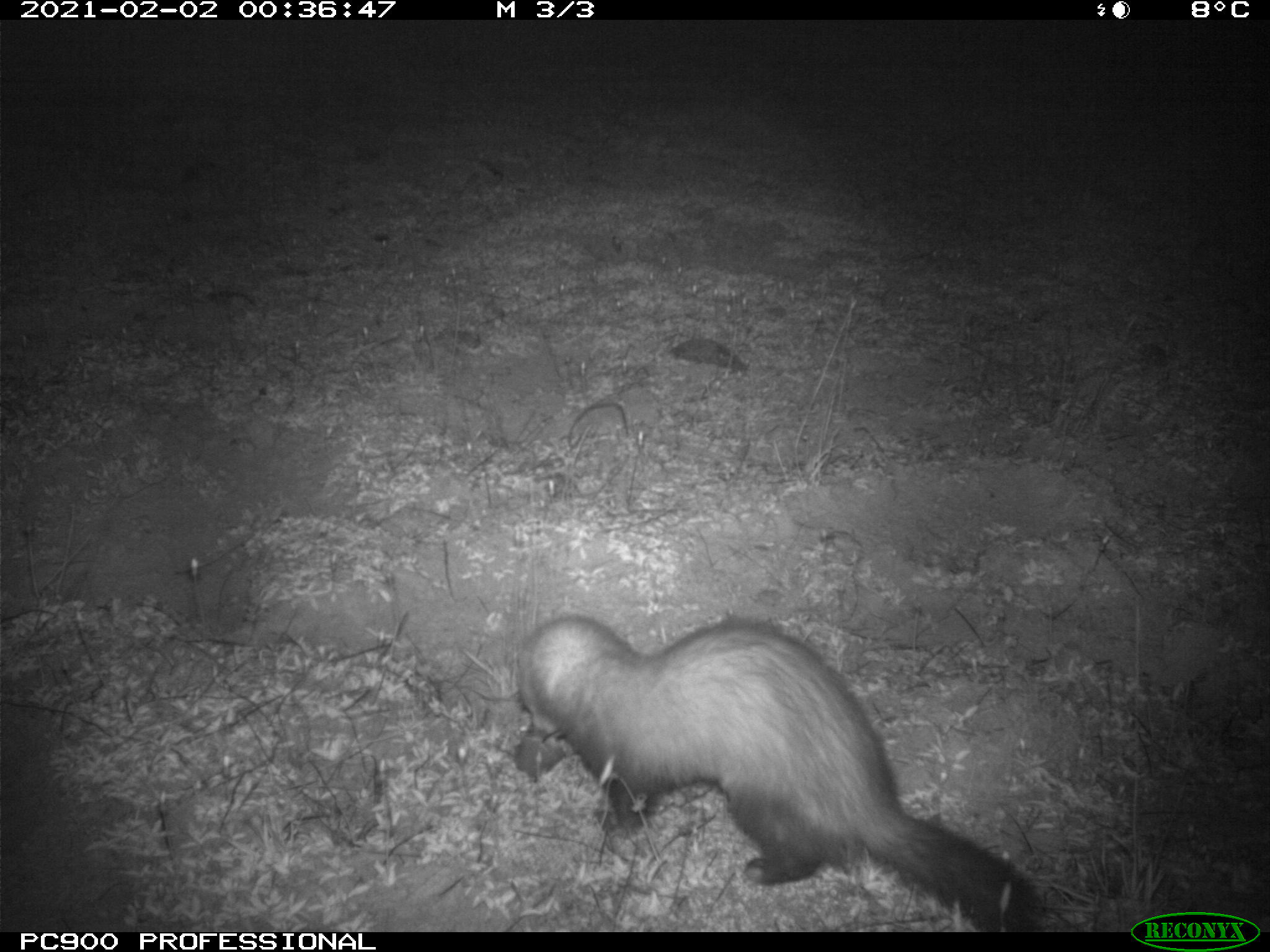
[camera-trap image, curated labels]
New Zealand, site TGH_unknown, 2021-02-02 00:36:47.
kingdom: Animalia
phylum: Chordata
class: Mammalia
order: Carnivora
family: Mustelidae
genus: Mustela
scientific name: Mustela furo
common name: ferret